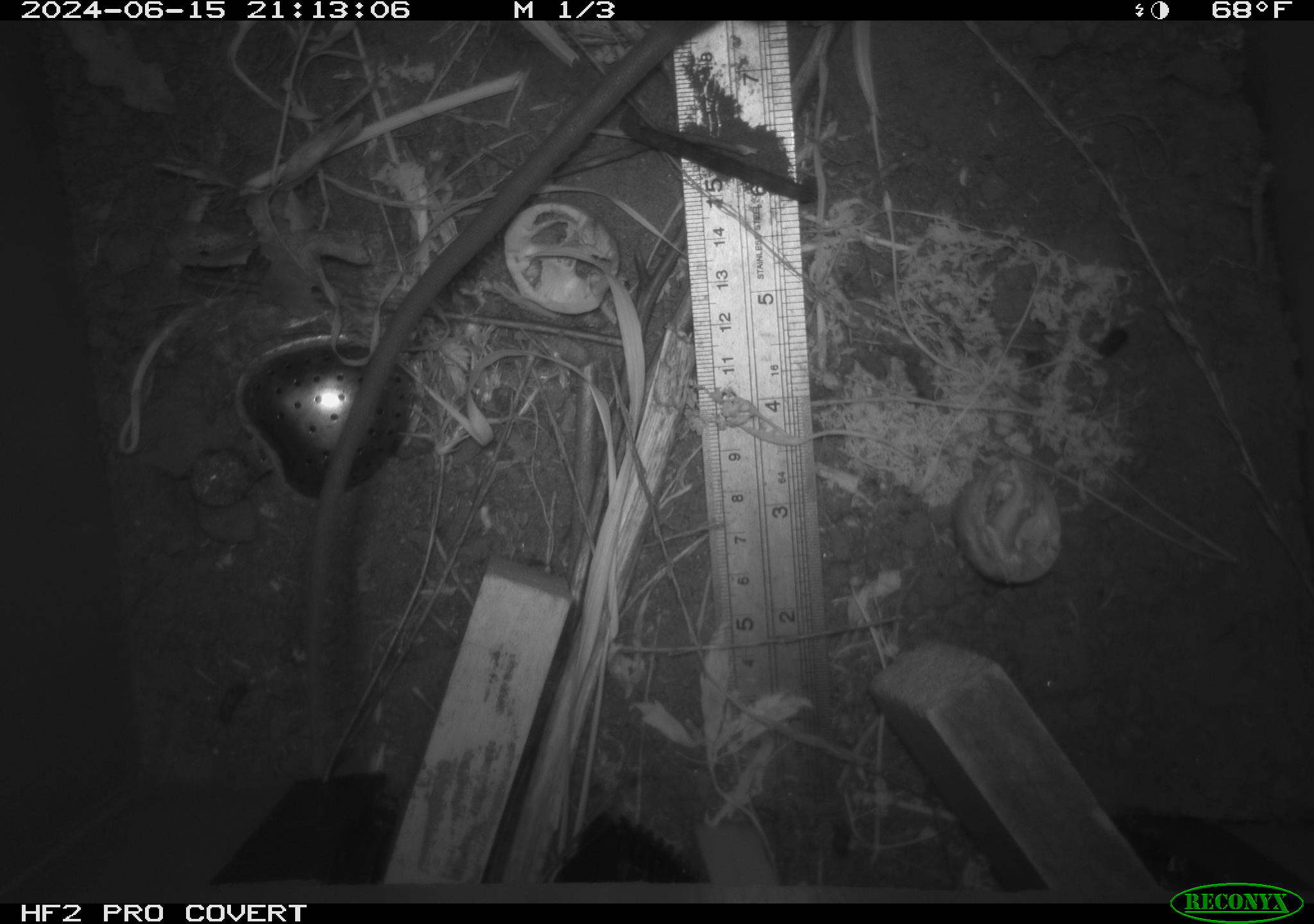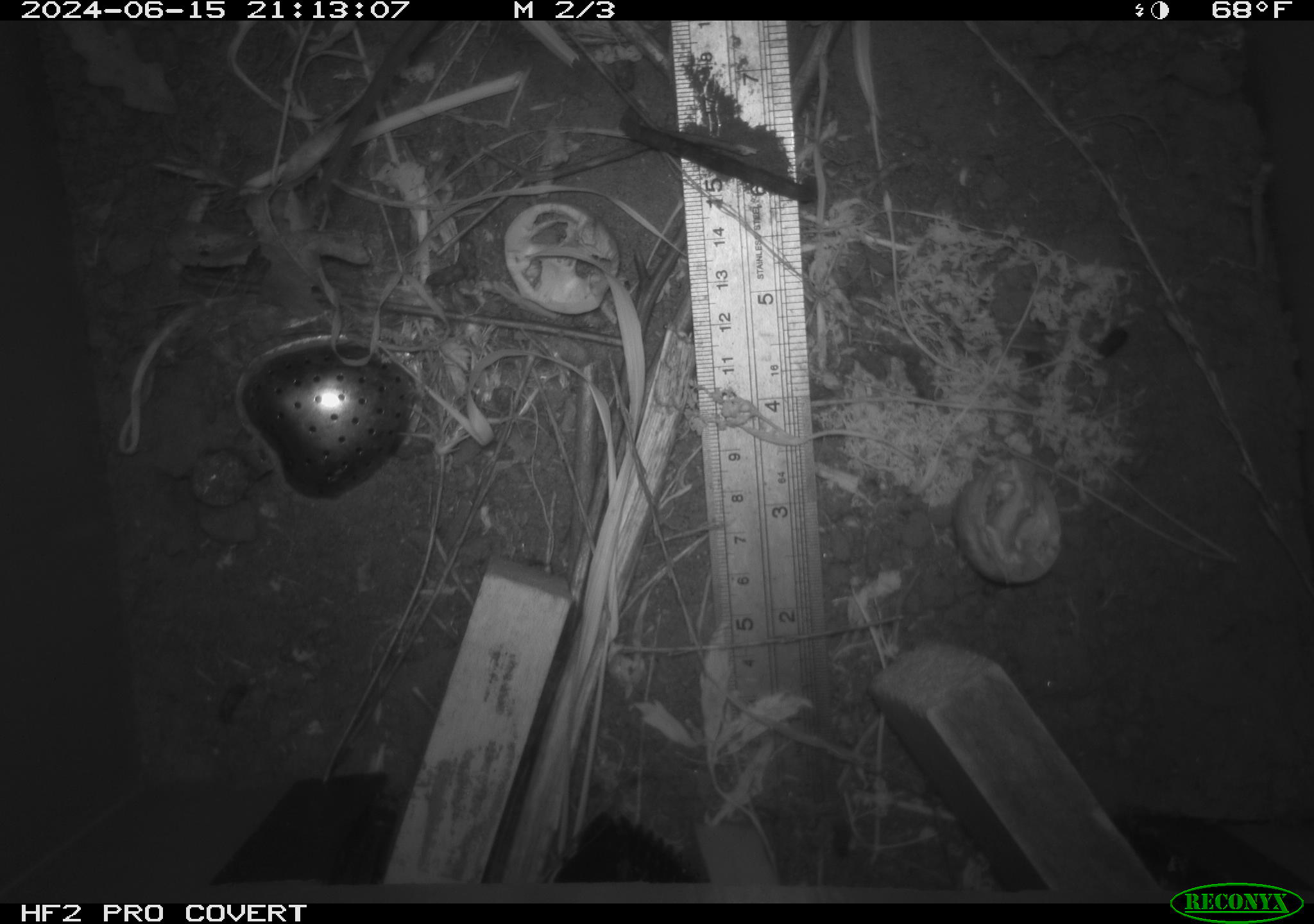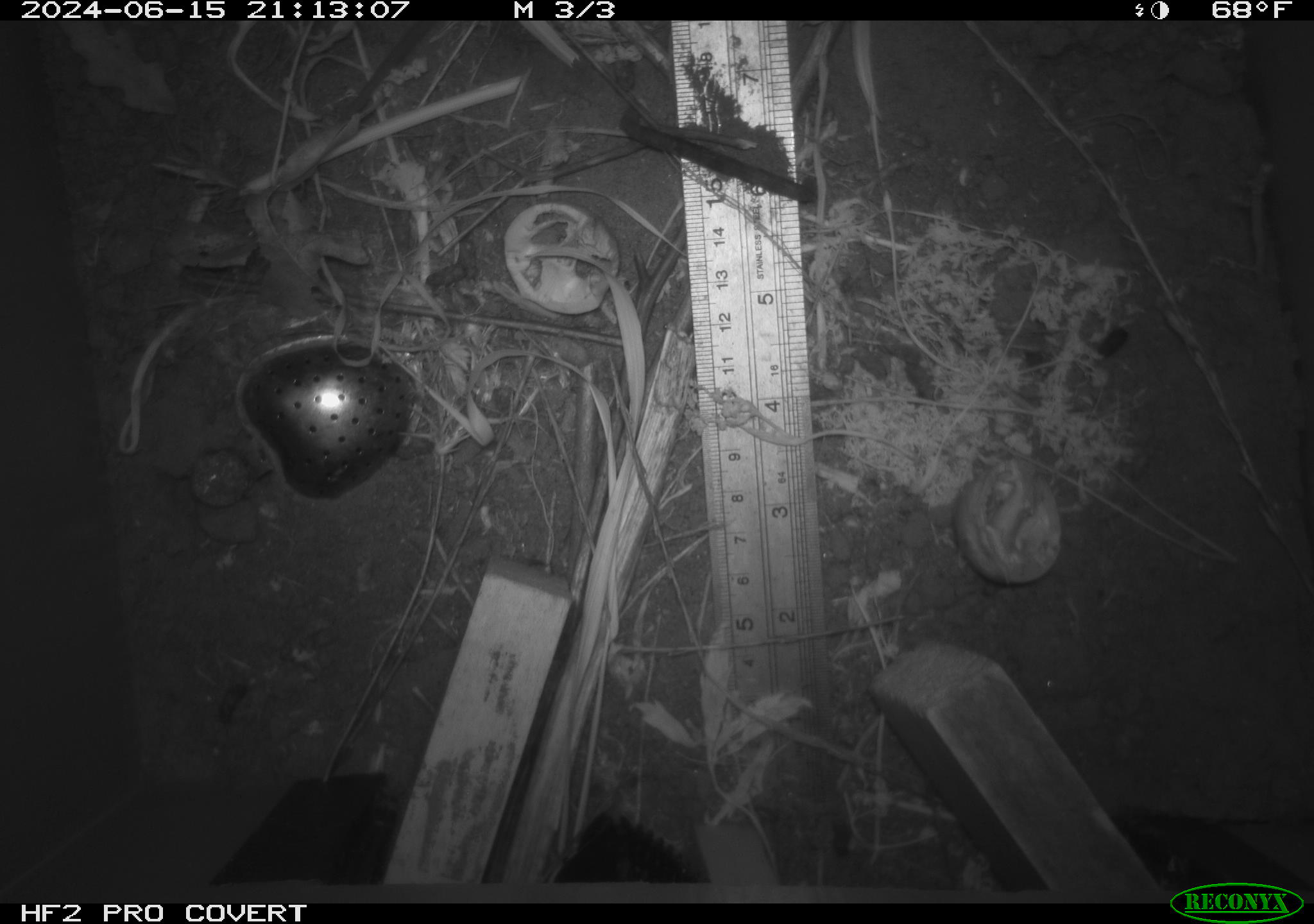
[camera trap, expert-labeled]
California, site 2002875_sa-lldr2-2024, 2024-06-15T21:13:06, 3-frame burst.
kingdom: Animalia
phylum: Chordata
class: Mammalia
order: Rodentia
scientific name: Rodentia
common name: rodent